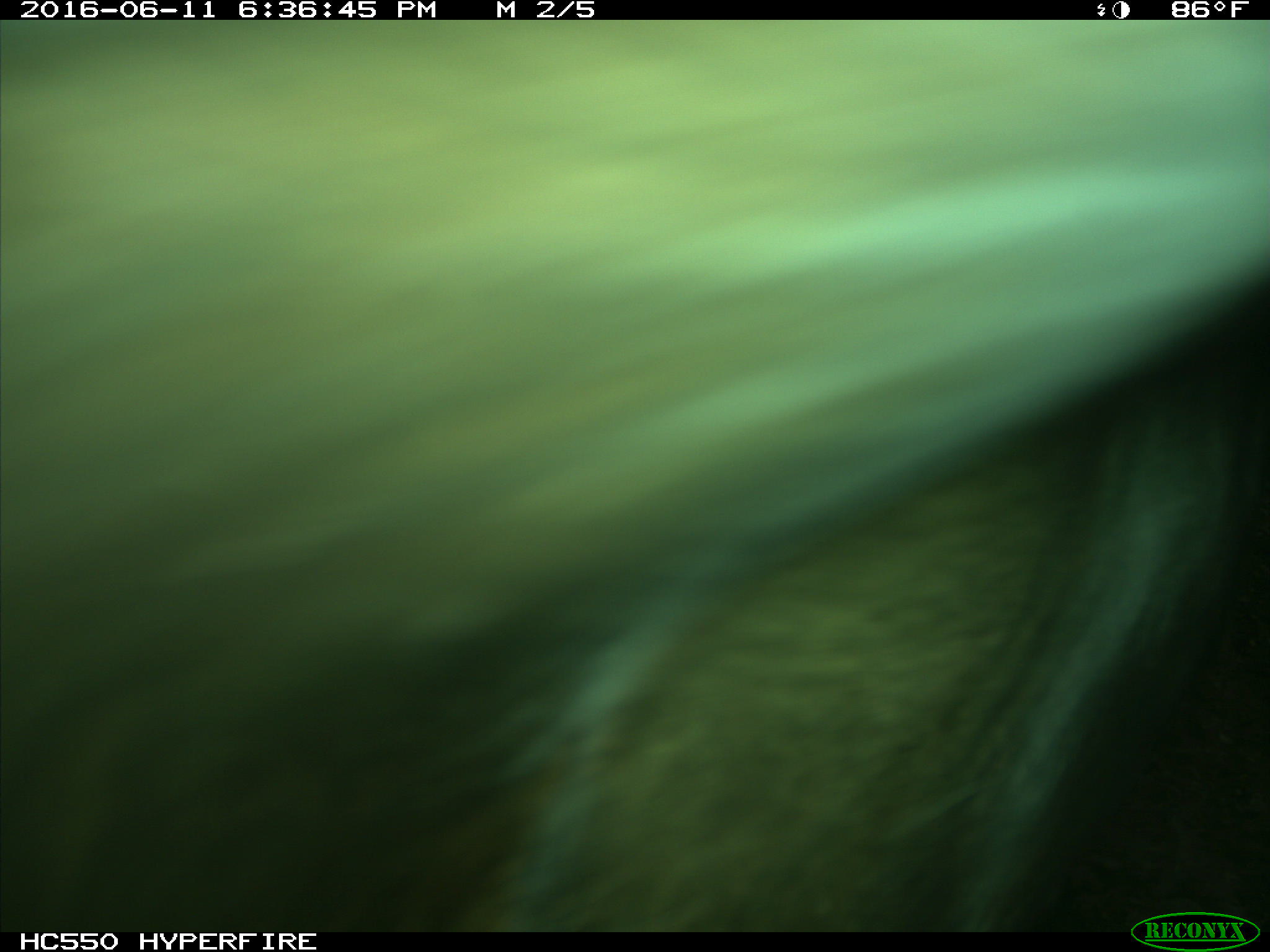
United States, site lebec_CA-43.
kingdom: Animalia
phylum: Chordata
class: Mammalia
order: Artiodactyla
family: Bovidae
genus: Bos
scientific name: Bos taurus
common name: domestic cow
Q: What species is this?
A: Bos taurus (domestic cow).